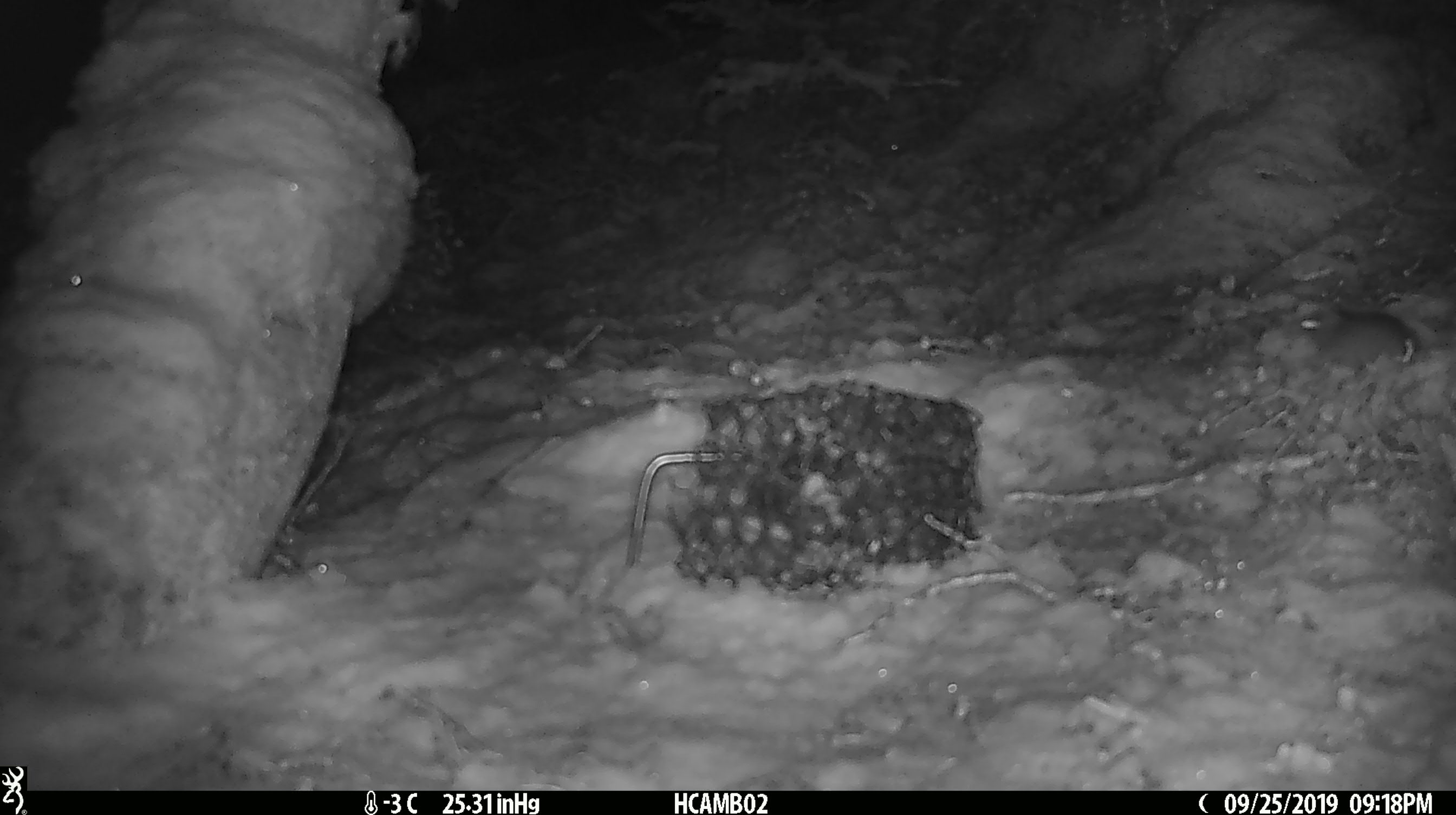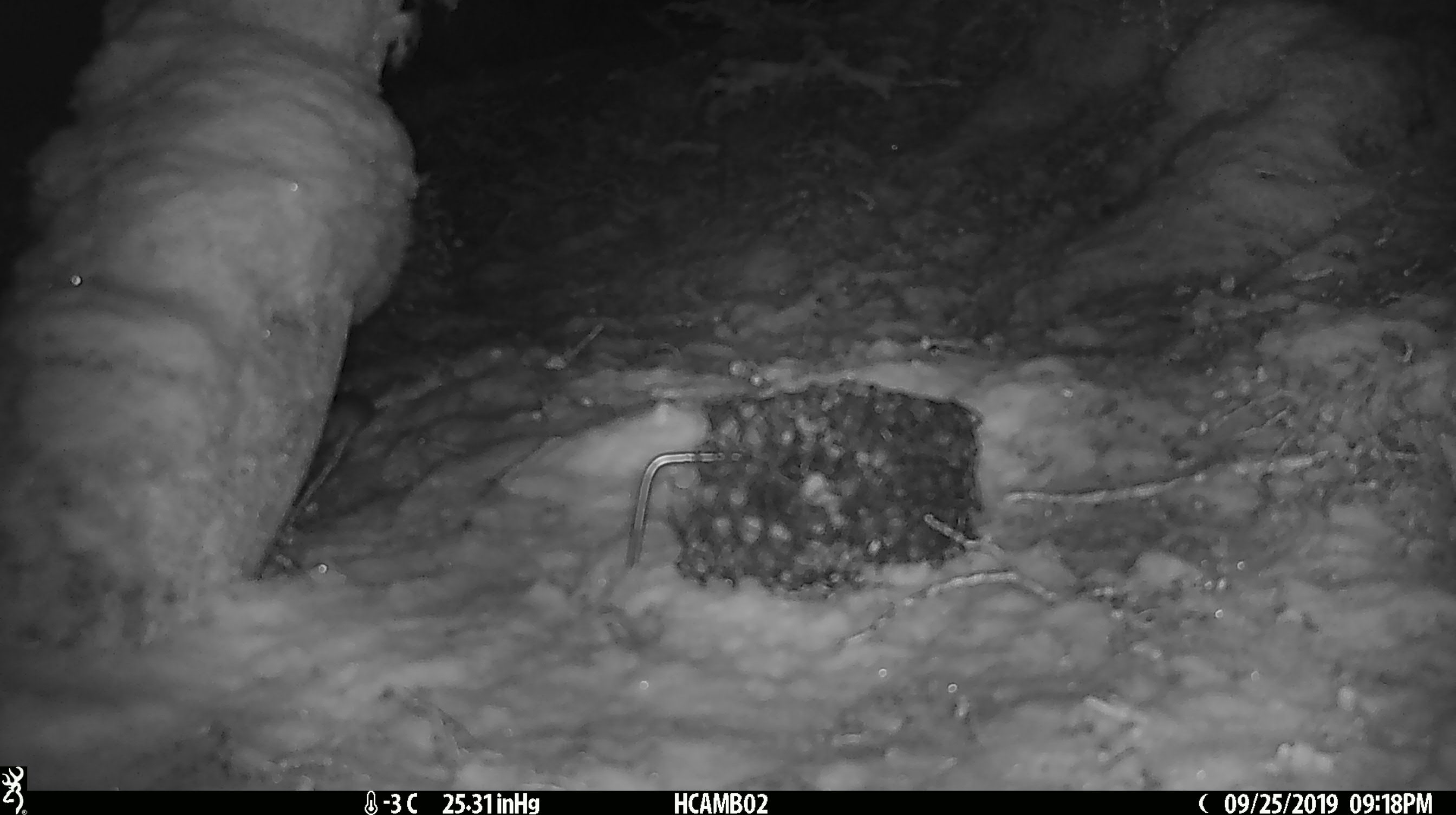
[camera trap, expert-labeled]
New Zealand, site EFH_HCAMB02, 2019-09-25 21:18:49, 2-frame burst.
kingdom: Animalia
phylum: Chordata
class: Mammalia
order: Rodentia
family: Muridae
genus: Mus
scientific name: Mus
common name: mouse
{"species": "mouse (Mus)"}